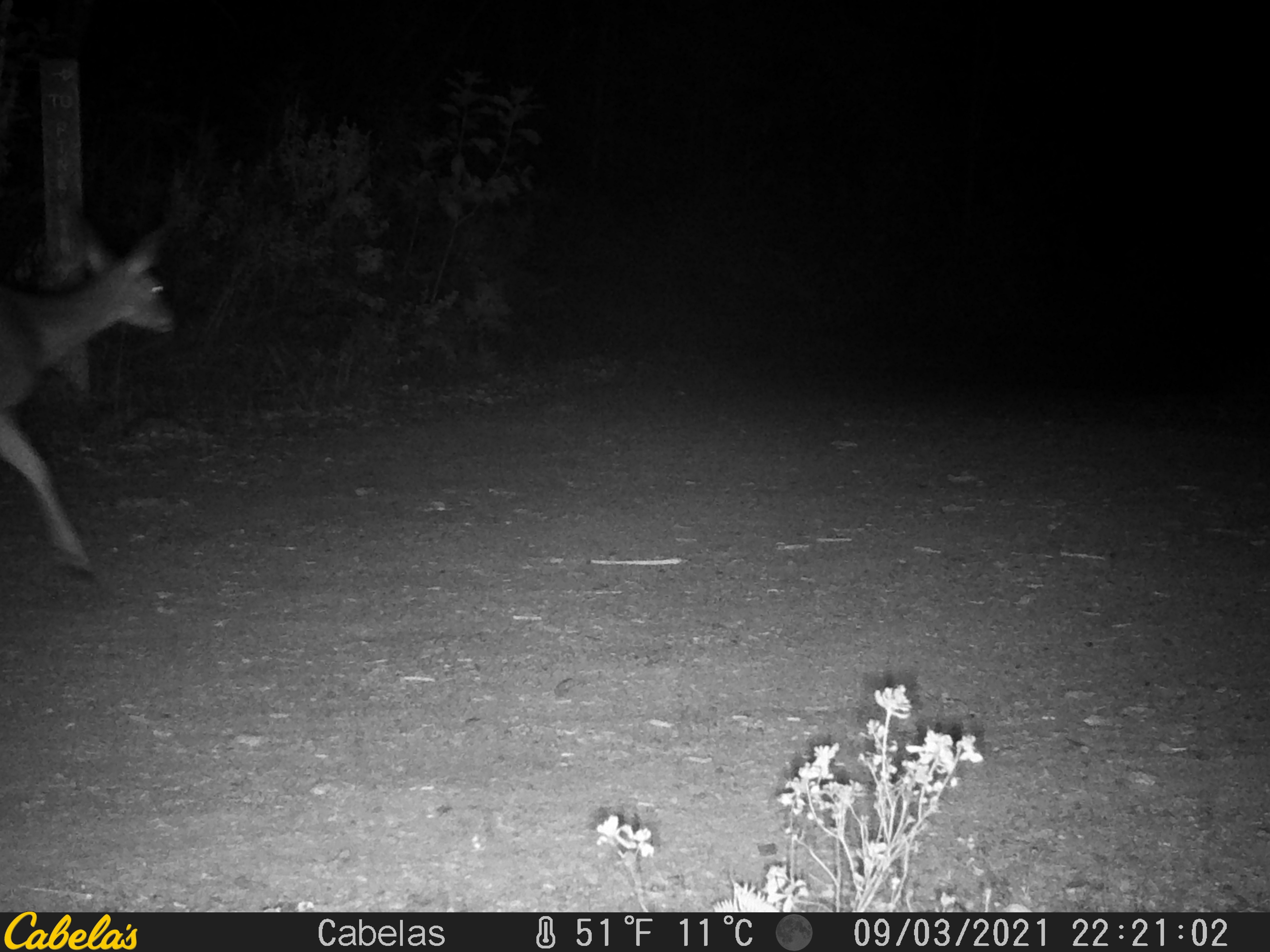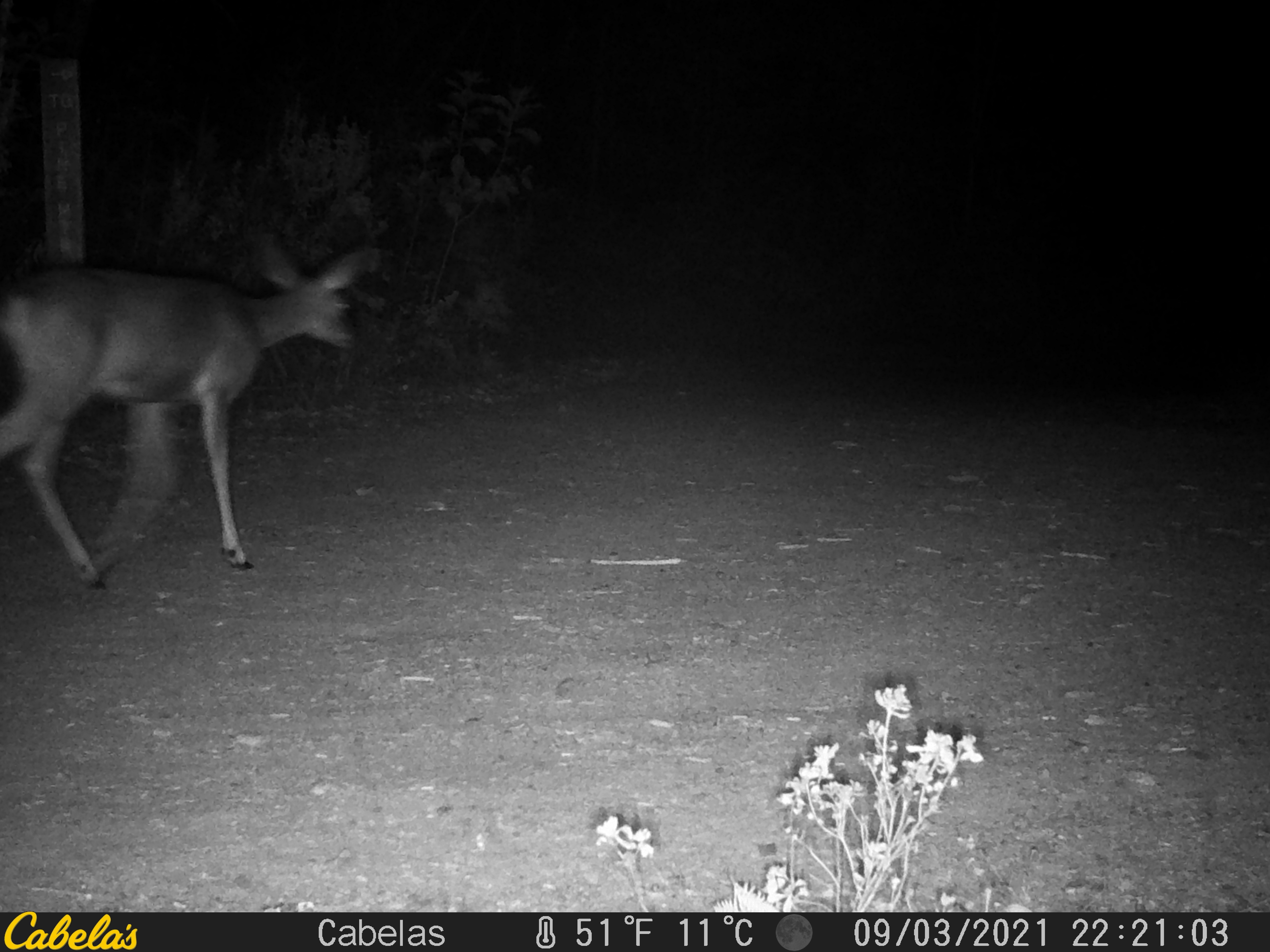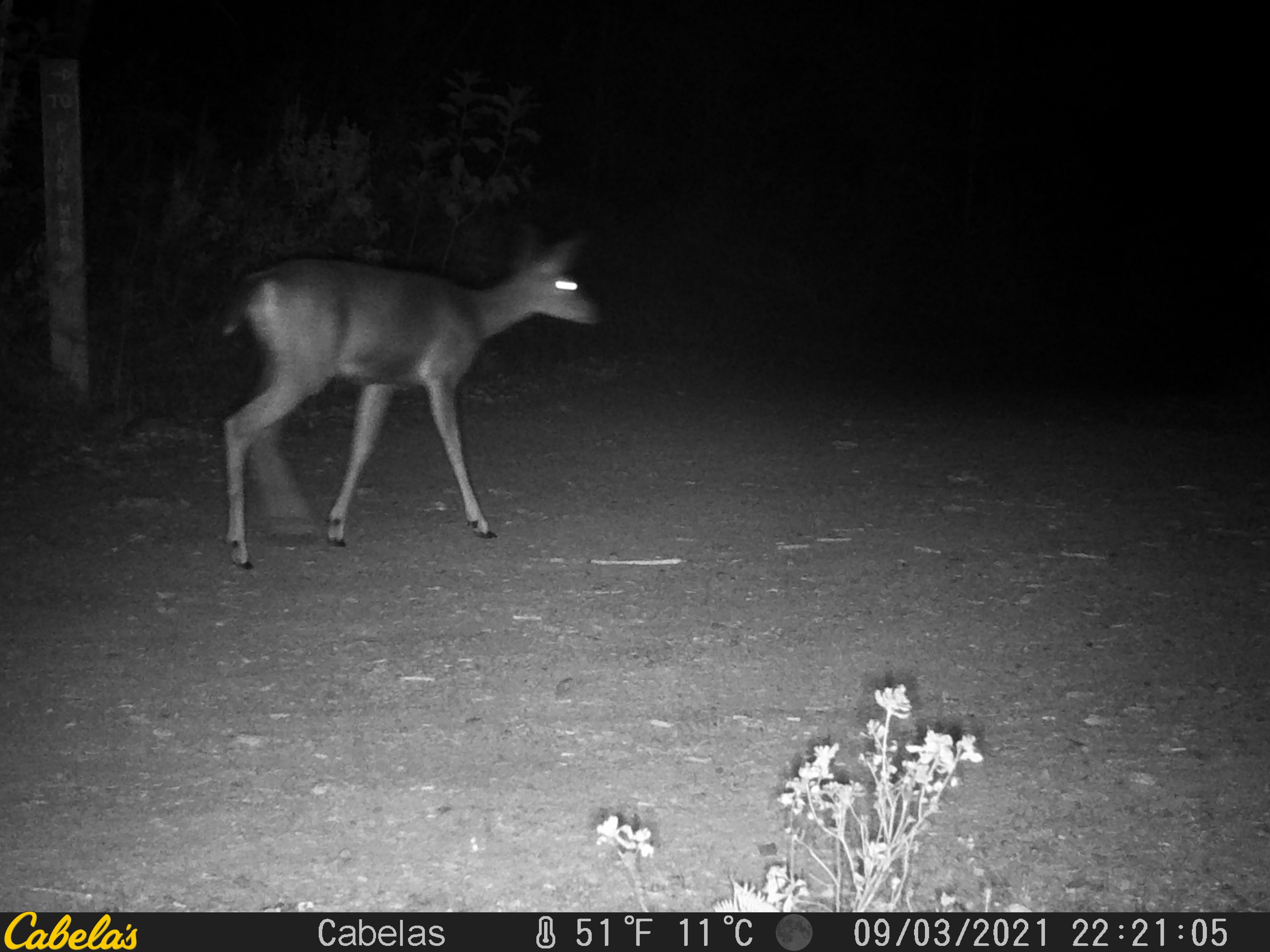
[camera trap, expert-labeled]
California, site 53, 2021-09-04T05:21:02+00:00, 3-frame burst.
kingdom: Animalia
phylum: Chordata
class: Mammalia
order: Artiodactyla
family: Cervidae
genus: Odocoileus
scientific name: Odocoileus hemionus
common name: mule deer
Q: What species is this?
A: Mule deer (Odocoileus hemionus).